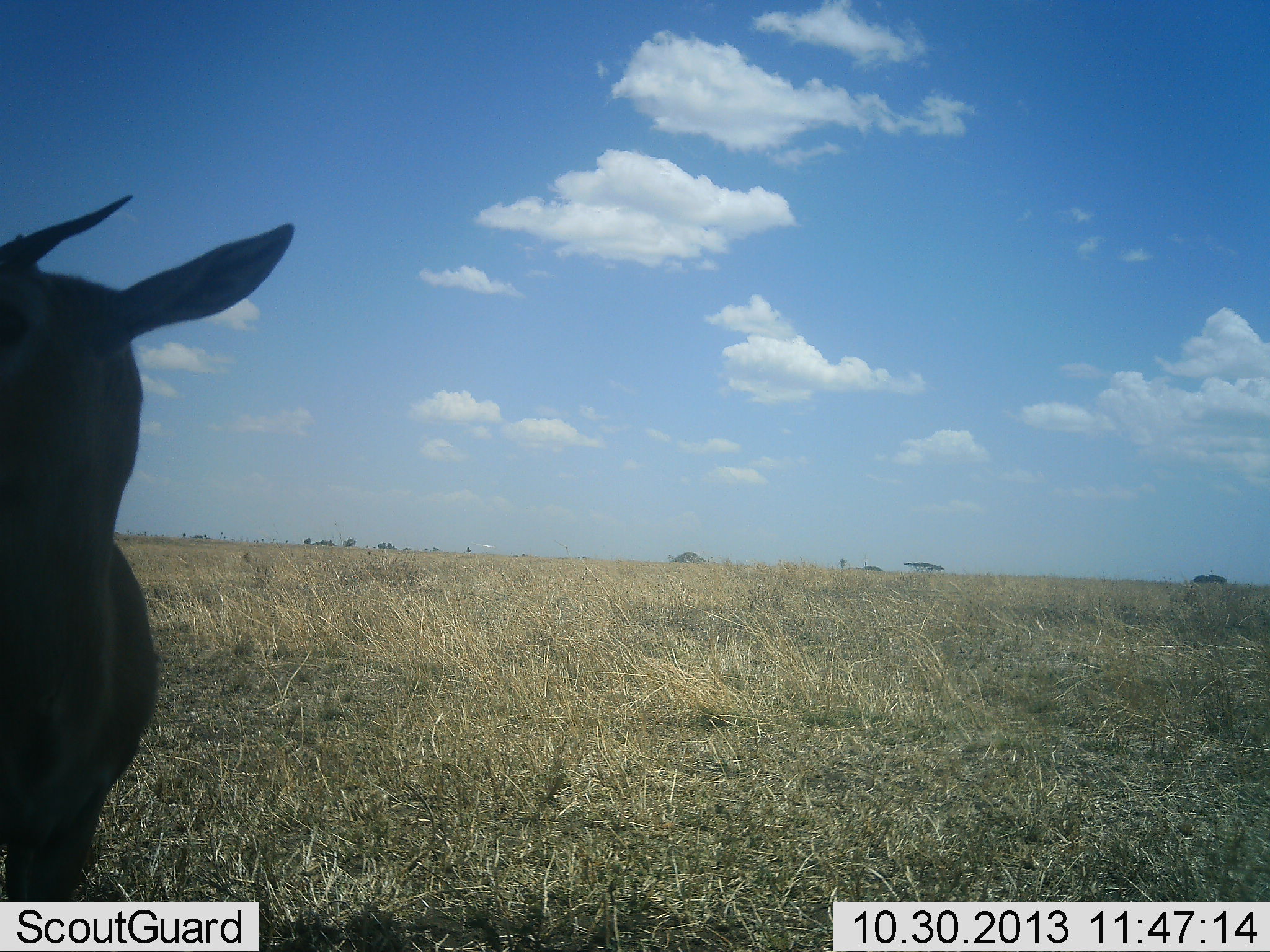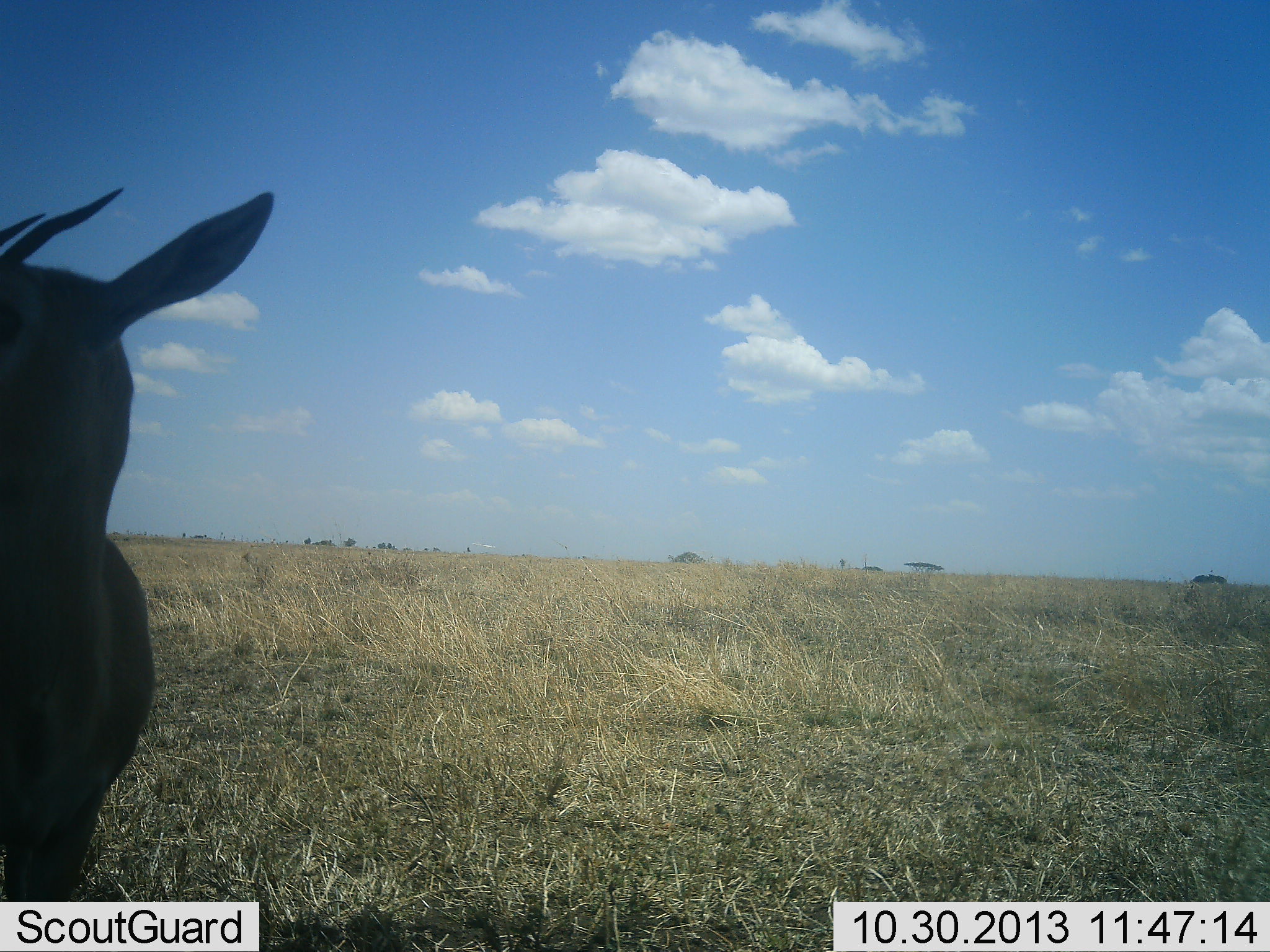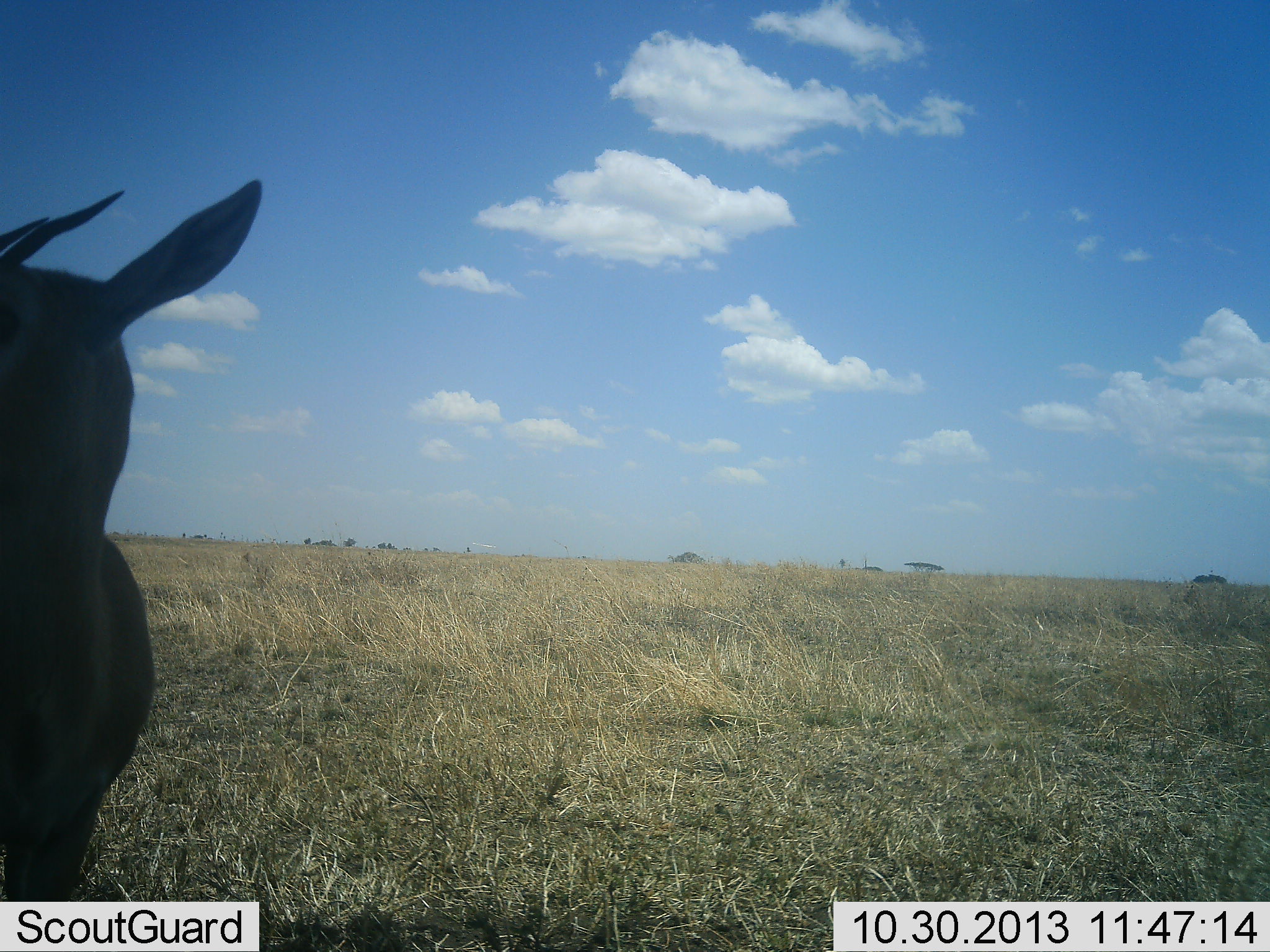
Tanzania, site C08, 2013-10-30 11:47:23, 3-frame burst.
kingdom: Animalia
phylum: Chordata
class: Mammalia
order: Artiodactyla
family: Bovidae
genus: Eudorcas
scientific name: Eudorcas thomsonii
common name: thomson's gazelle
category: gazellethomsons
Gazellethomsons (thomson's gazelle) (Eudorcas thomsonii), count 1. Behavior (volunteer vote fractions): standing 100%, resting 0%, moving 0%, interacting 0%. Young present (vote fraction): 0%. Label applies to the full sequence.